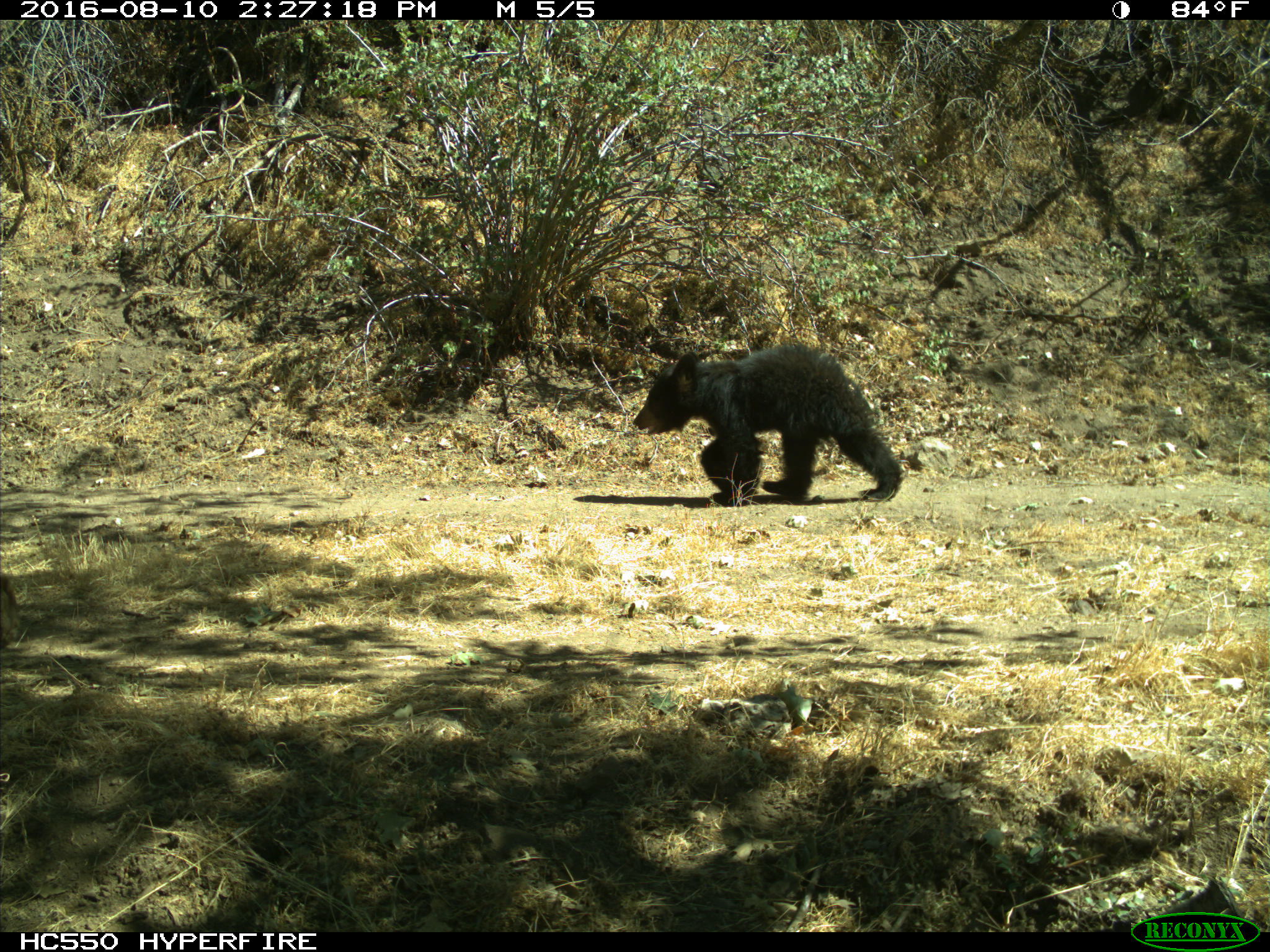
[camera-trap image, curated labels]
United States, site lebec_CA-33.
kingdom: Animalia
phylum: Chordata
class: Mammalia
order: Carnivora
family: Ursidae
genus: Ursus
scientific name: Ursus americanus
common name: american black bear